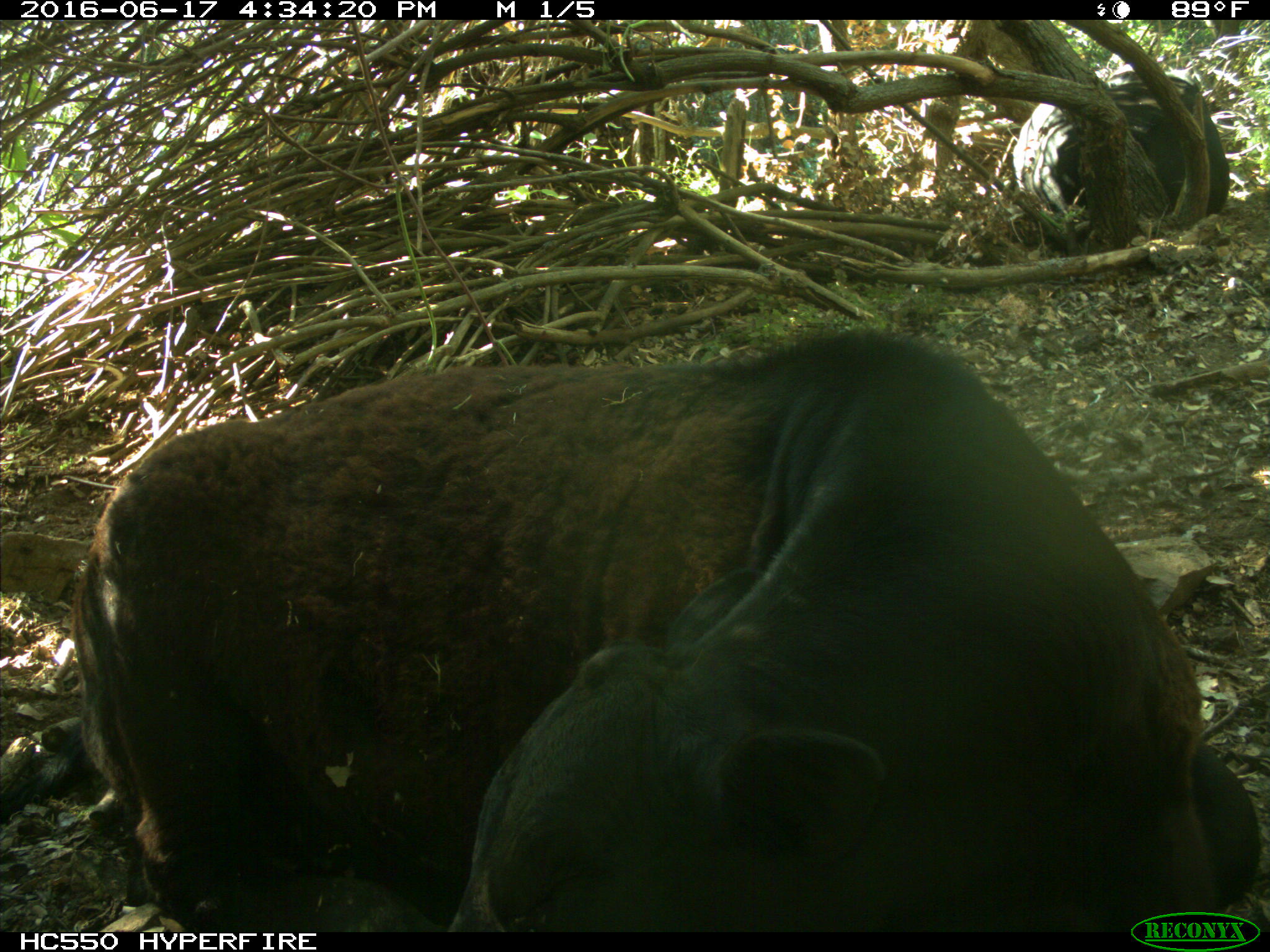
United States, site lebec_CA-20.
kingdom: Animalia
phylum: Chordata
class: Mammalia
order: Artiodactyla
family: Bovidae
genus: Bos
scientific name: Bos taurus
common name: domestic cow